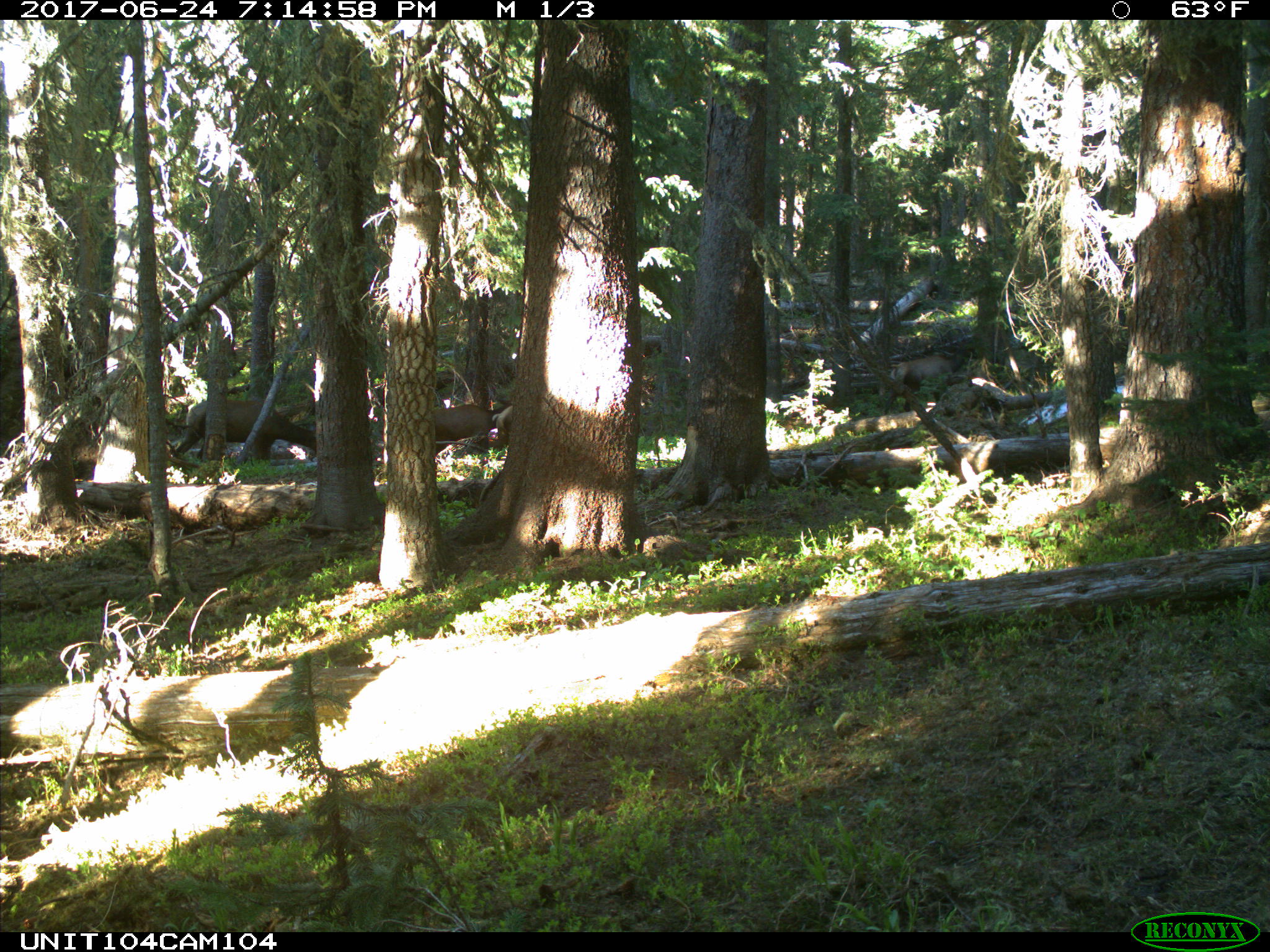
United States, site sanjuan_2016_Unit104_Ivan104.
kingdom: Animalia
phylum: Chordata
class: Mammalia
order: Artiodactyla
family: Cervidae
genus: Cervus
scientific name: Cervus elaphus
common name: red deer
Cervus elaphus (red deer).